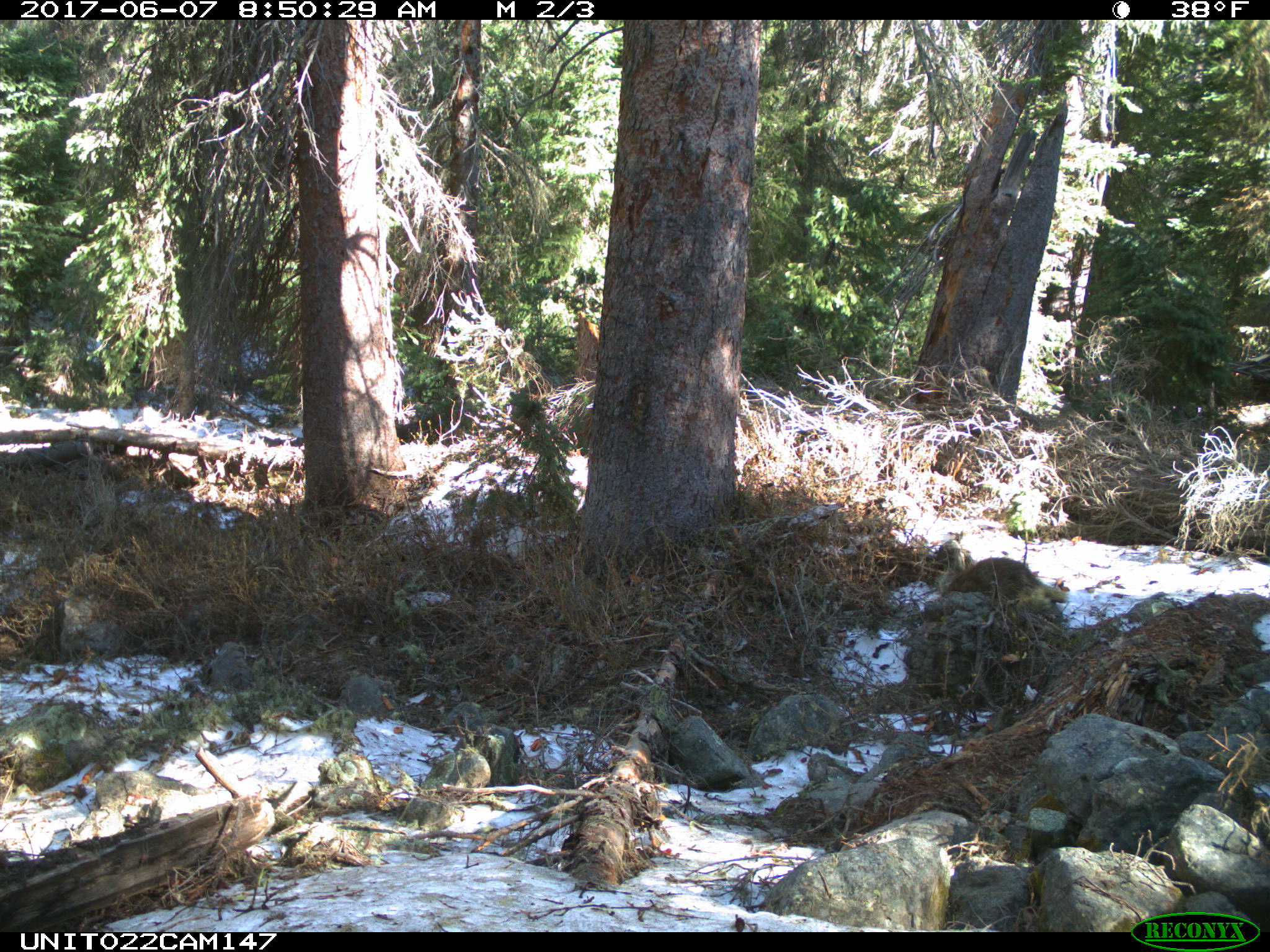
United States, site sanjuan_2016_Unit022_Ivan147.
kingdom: Animalia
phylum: Chordata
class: Mammalia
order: Rodentia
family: Erethizontidae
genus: Erethizon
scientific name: Erethizon dorsatum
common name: north american porcupine